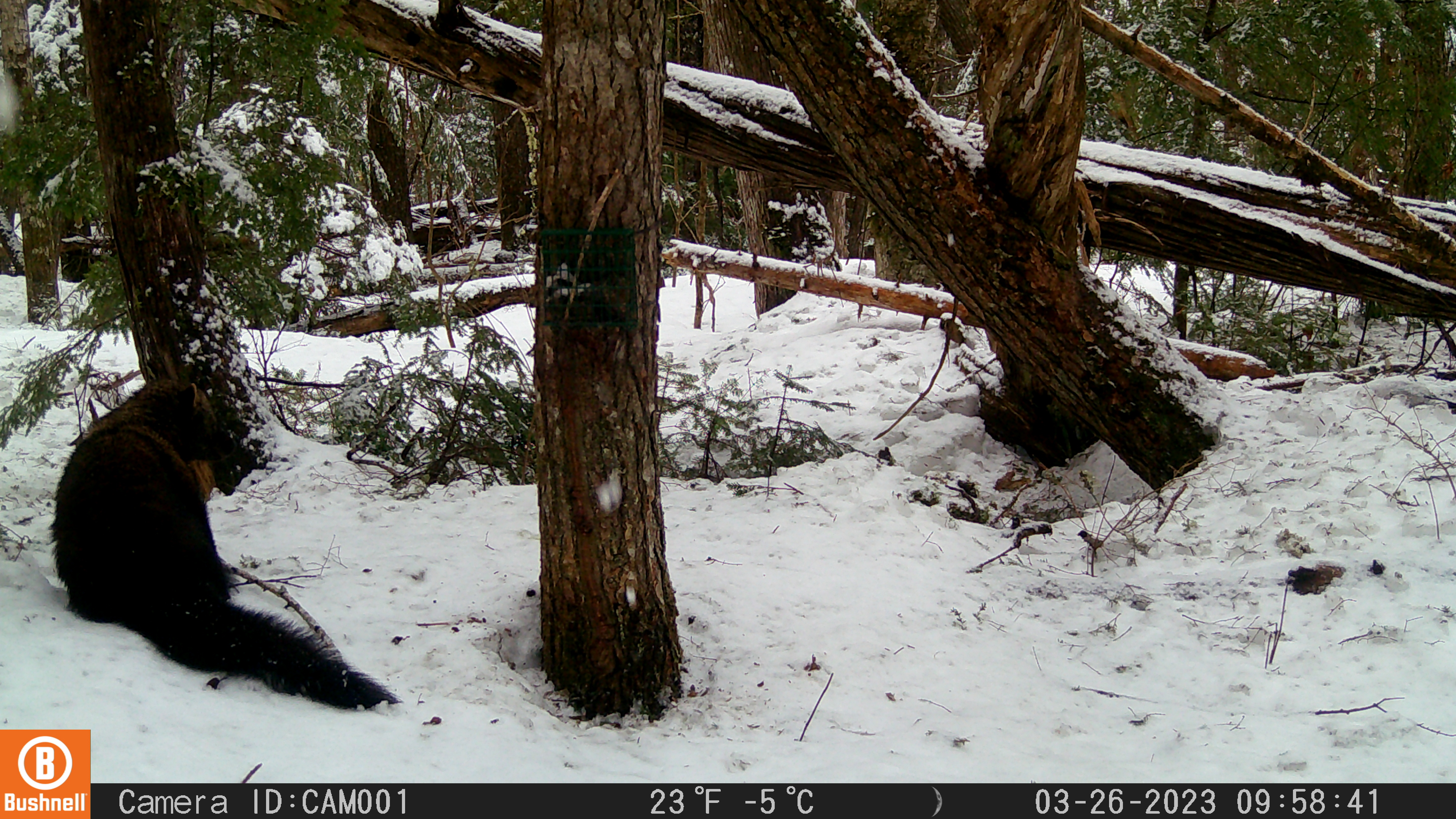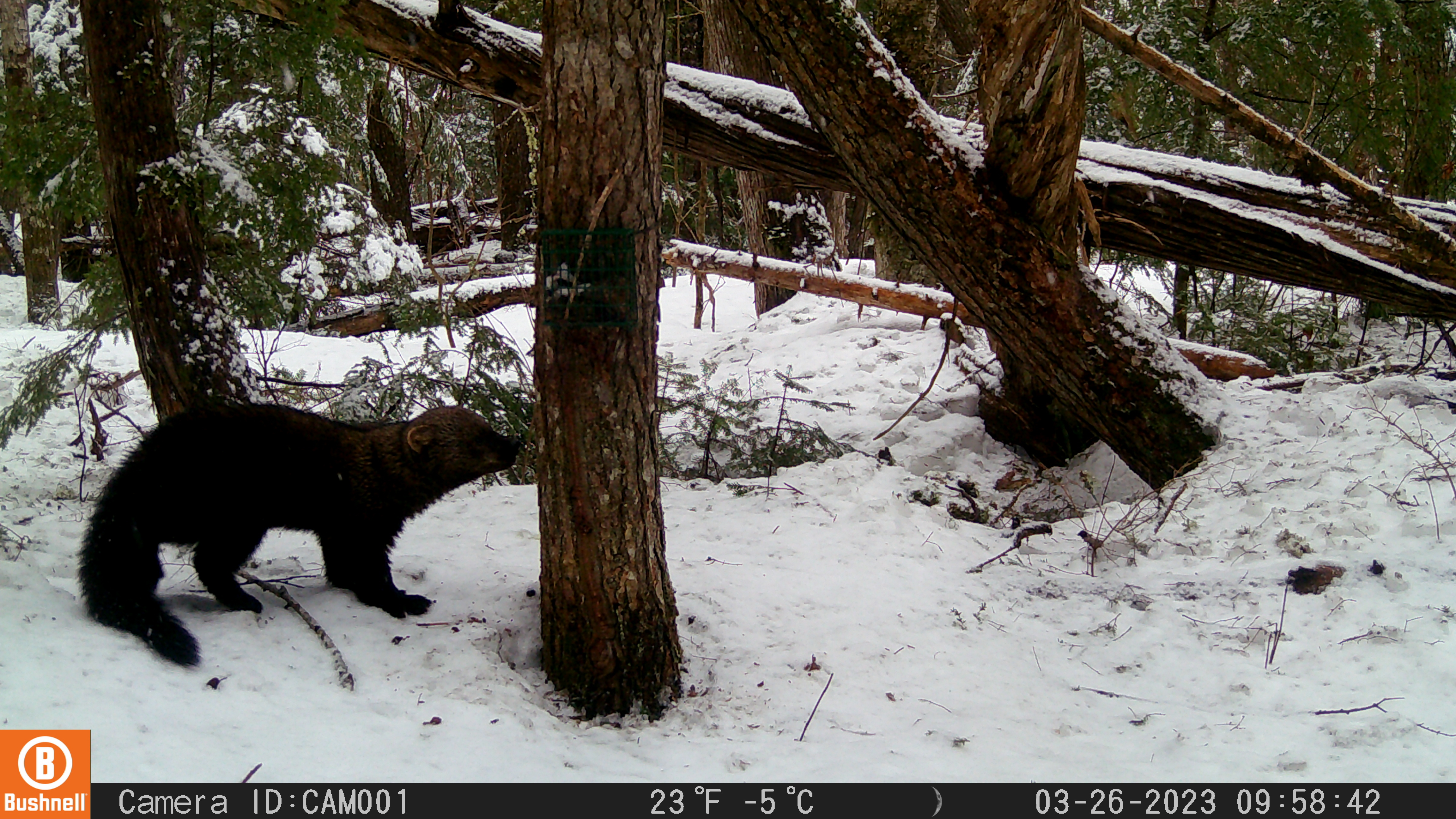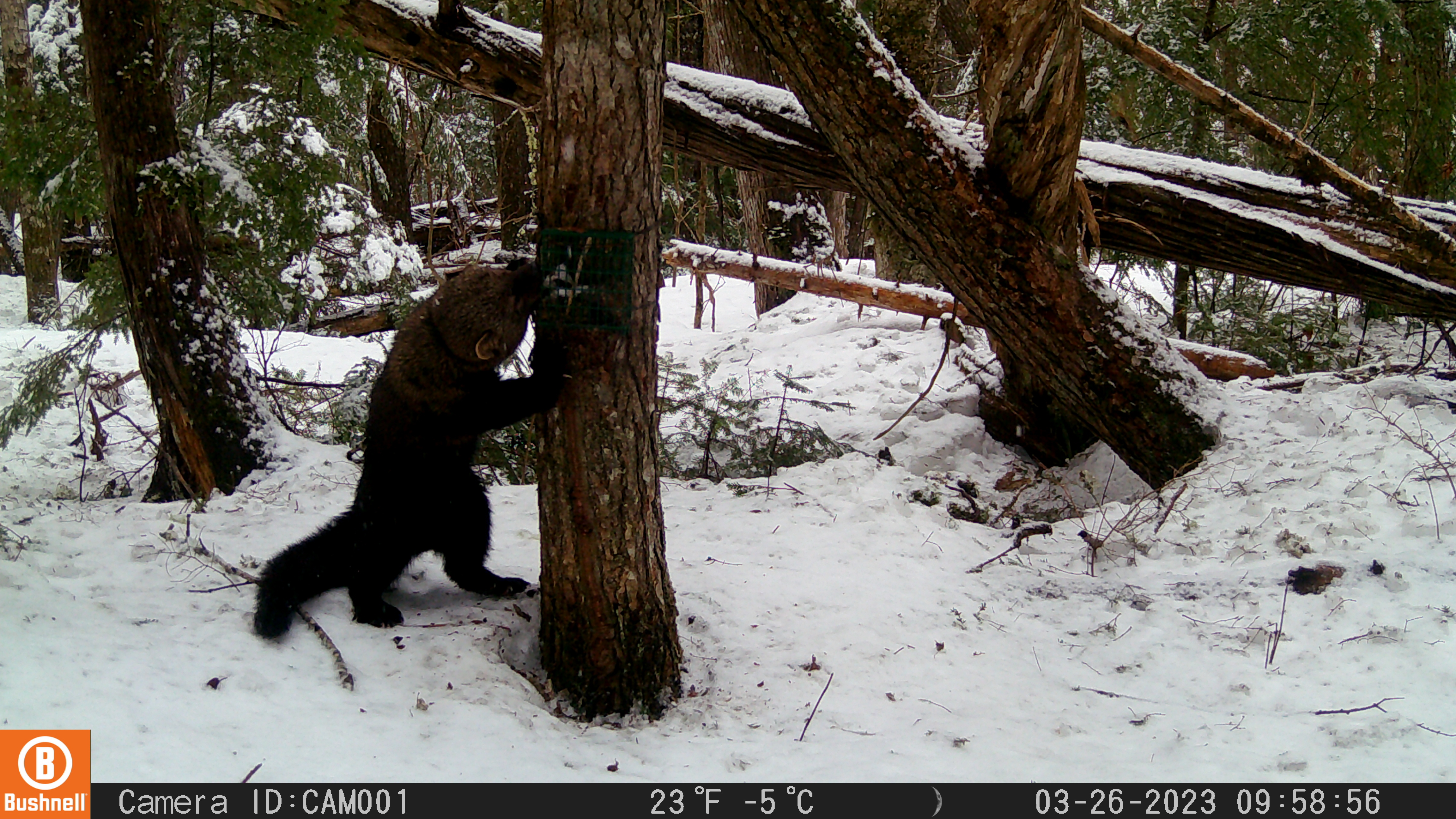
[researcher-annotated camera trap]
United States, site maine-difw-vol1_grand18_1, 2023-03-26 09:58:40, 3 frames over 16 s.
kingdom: Animalia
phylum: Chordata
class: Mammalia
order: Carnivora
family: Mustelidae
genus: Pekania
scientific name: Pekania pennanti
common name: fisher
Fisher (Pekania pennanti).